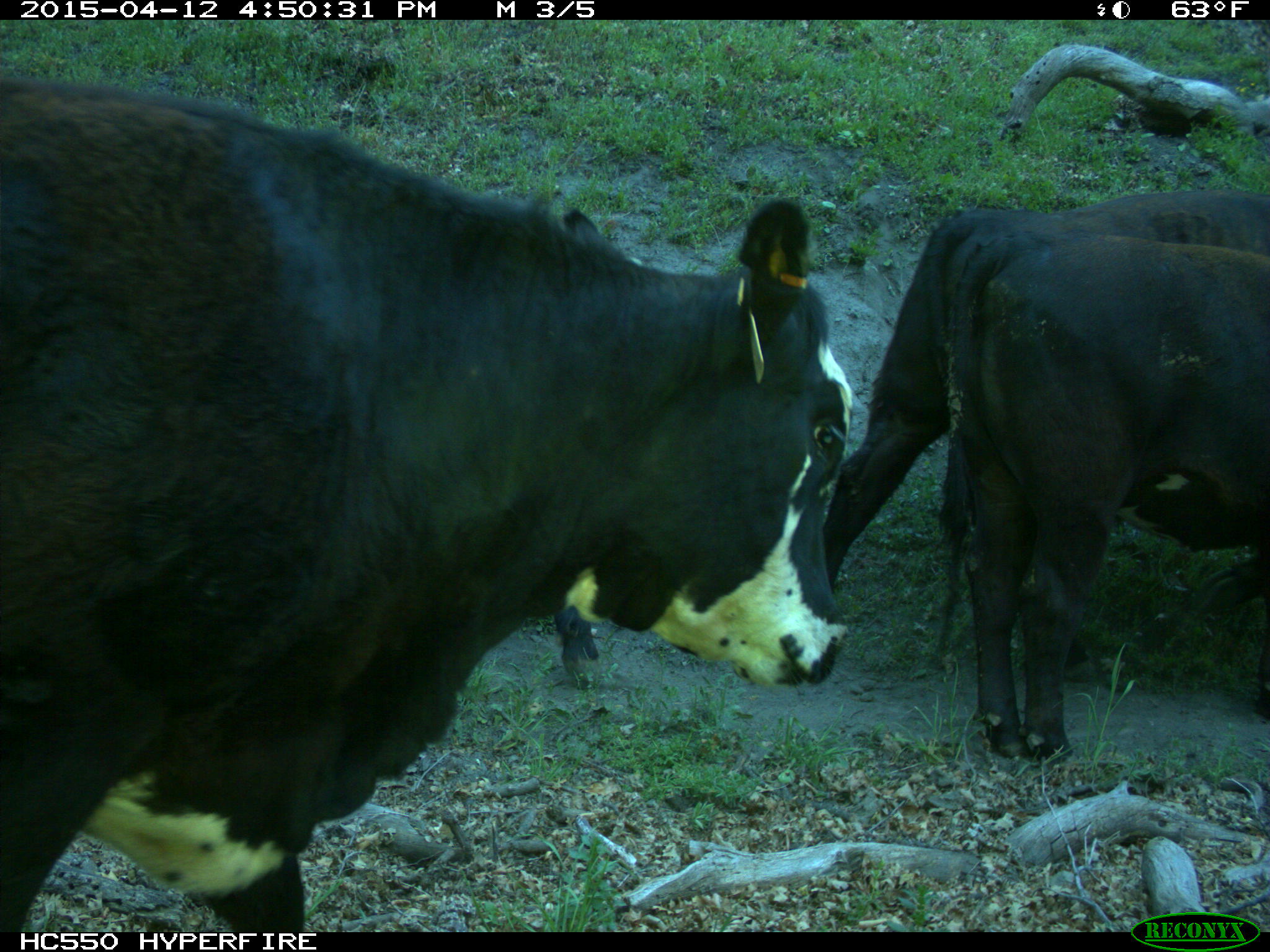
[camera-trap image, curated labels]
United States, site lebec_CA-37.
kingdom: Animalia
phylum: Chordata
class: Mammalia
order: Artiodactyla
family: Bovidae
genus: Bos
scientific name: Bos taurus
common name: domestic cow